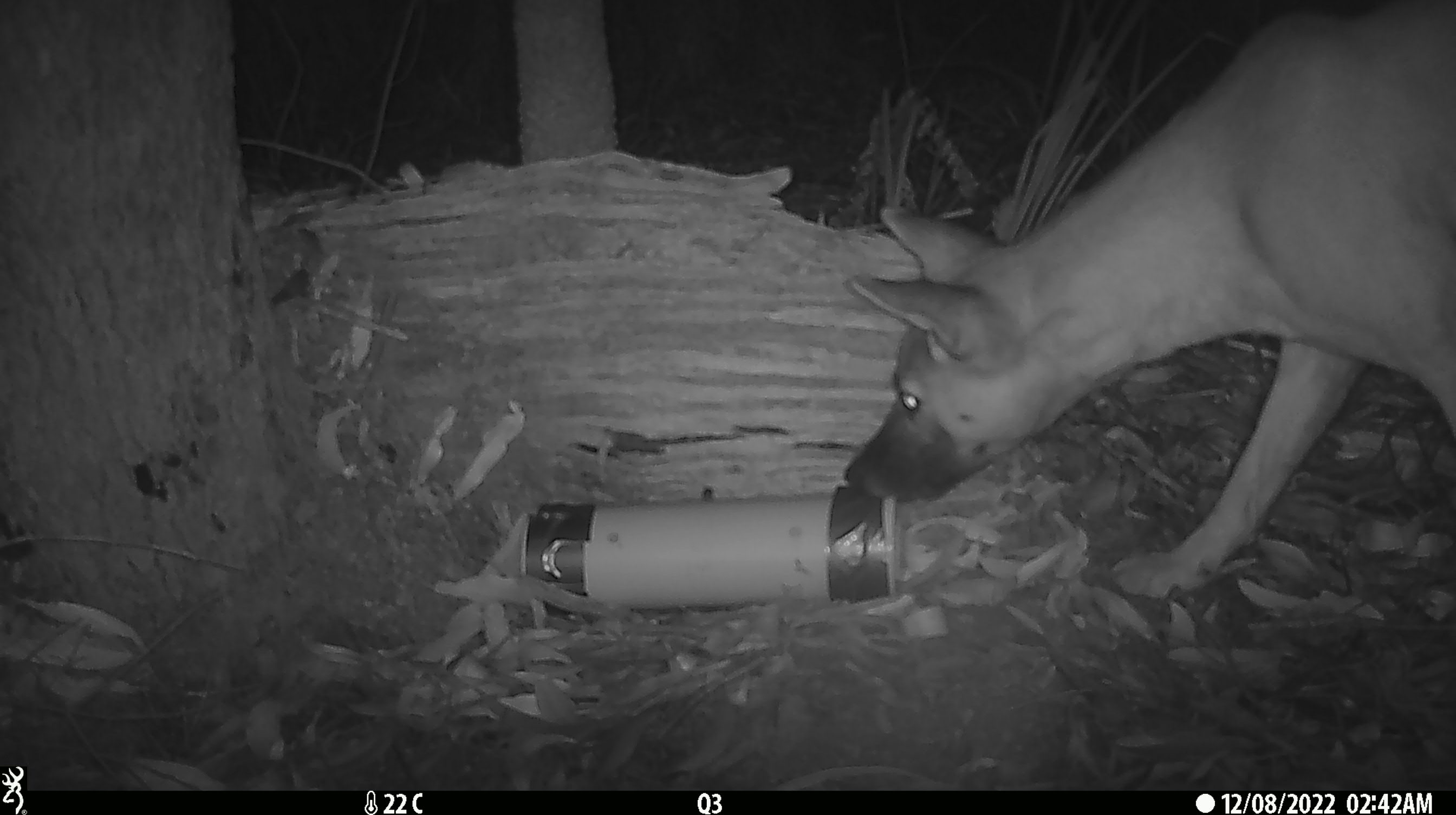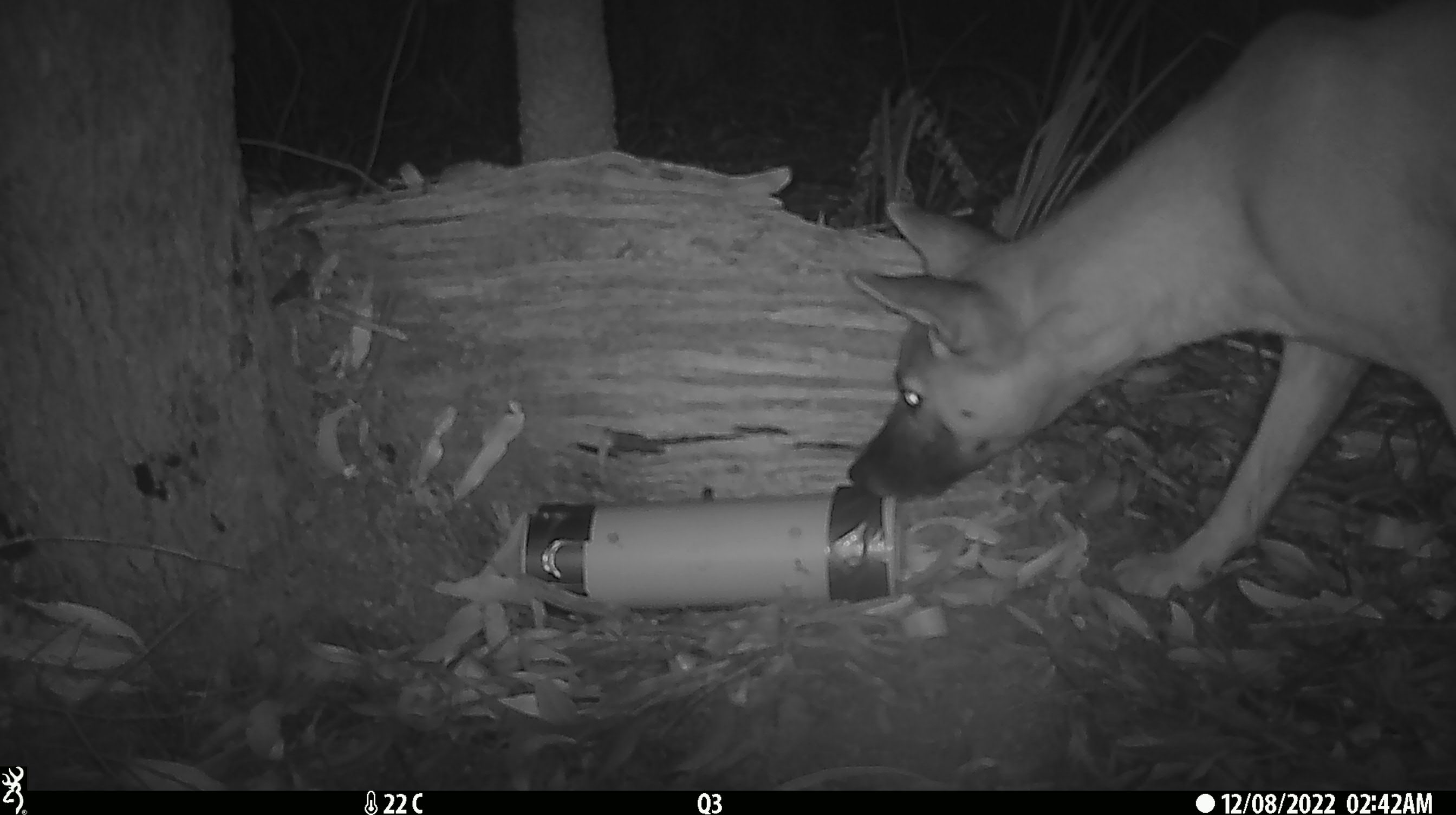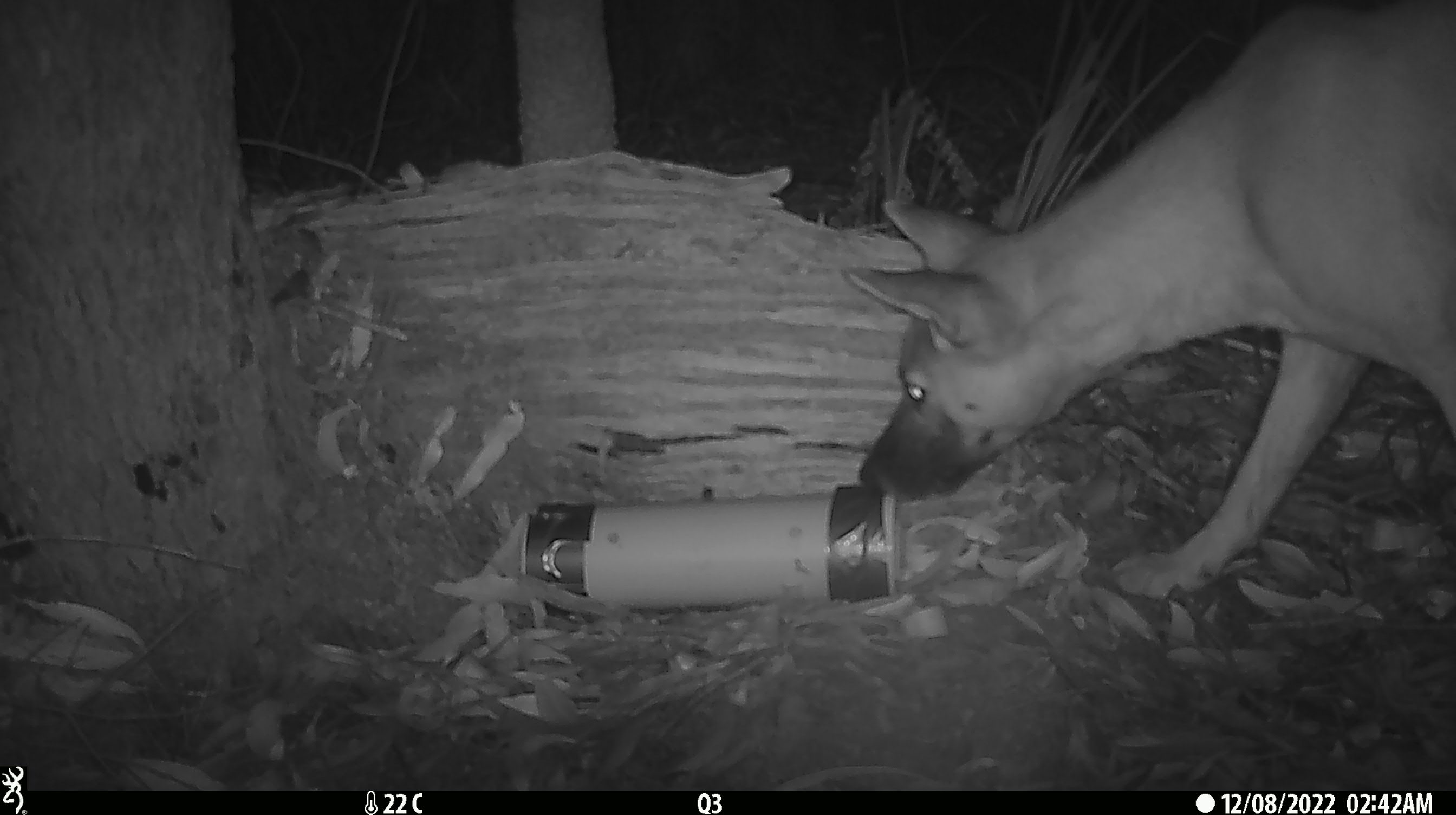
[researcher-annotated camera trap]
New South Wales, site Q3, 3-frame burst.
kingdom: Animalia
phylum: Chordata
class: Mammalia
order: Carnivora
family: Canidae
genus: Canis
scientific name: Canis familiaris dingo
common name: dingo